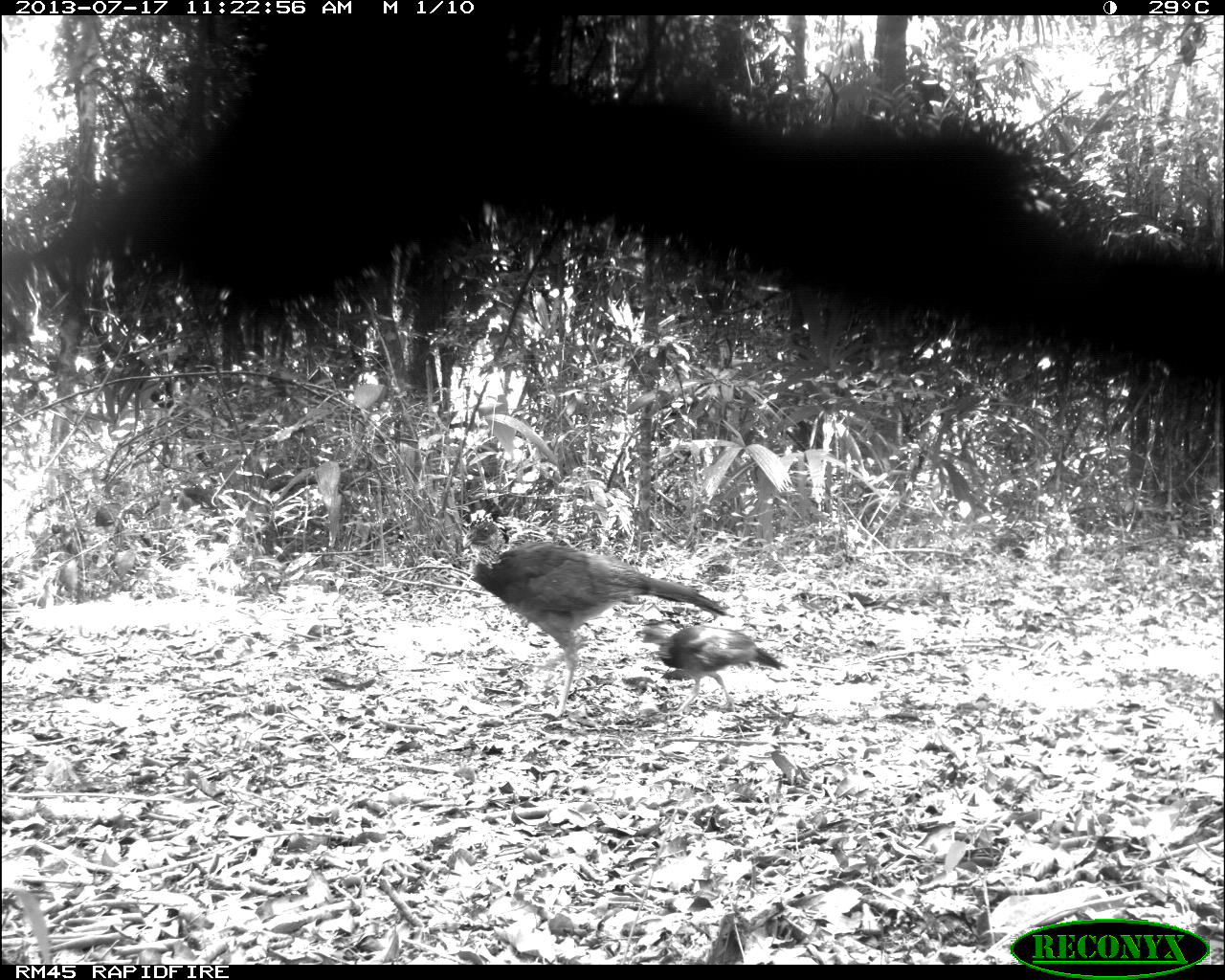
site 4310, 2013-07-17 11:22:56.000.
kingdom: Animalia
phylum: Chordata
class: Aves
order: Galliformes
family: Cracidae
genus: Crax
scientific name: Crax rubra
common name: great curassow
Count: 2.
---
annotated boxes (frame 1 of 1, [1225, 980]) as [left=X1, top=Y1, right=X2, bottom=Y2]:
crax rubra: [left=461, top=509, right=731, bottom=719]; [left=628, top=613, right=789, bottom=718]